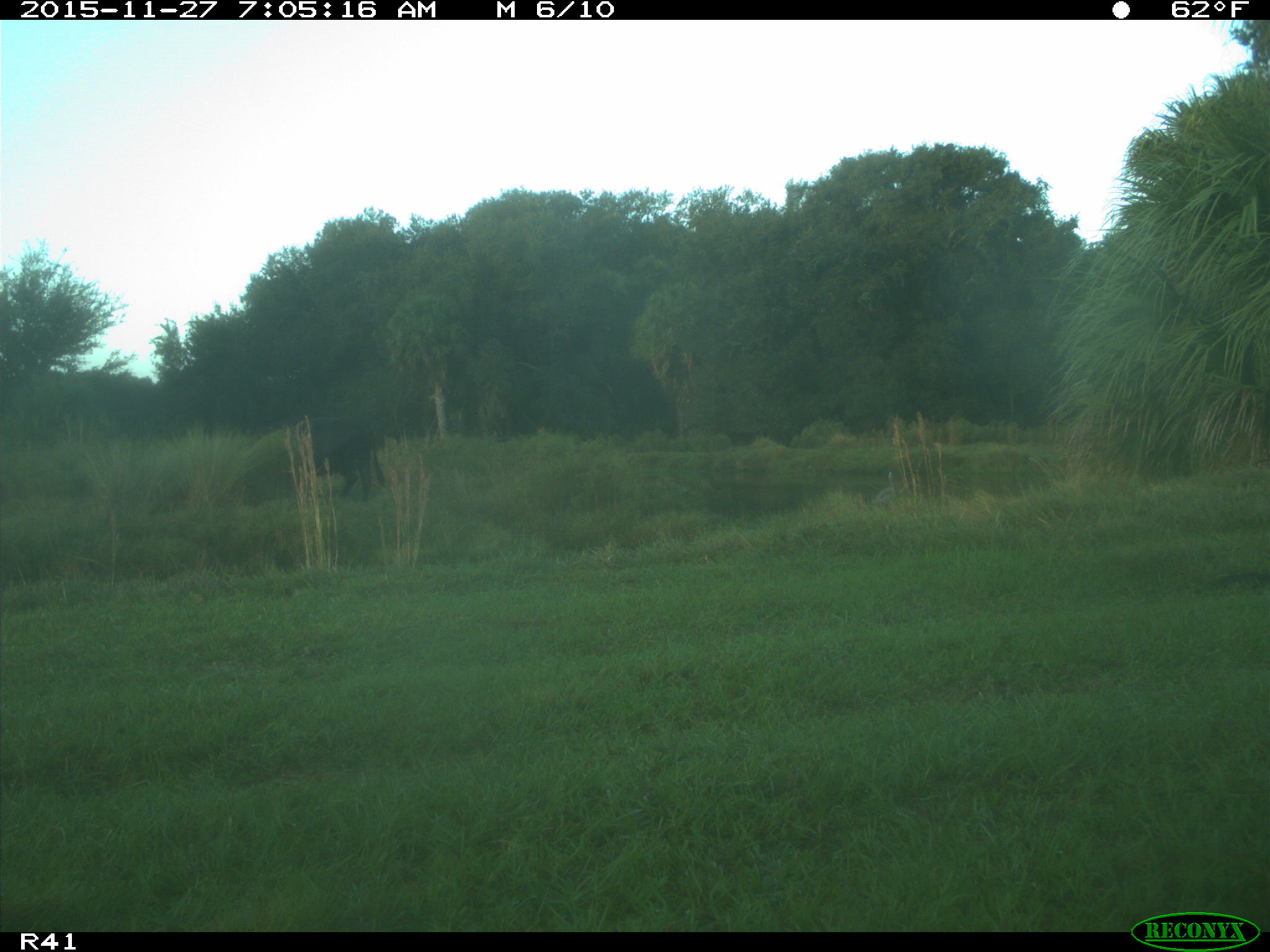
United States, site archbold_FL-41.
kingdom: Animalia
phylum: Chordata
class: Mammalia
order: Artiodactyla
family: Bovidae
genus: Bos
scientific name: Bos taurus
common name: domestic cow